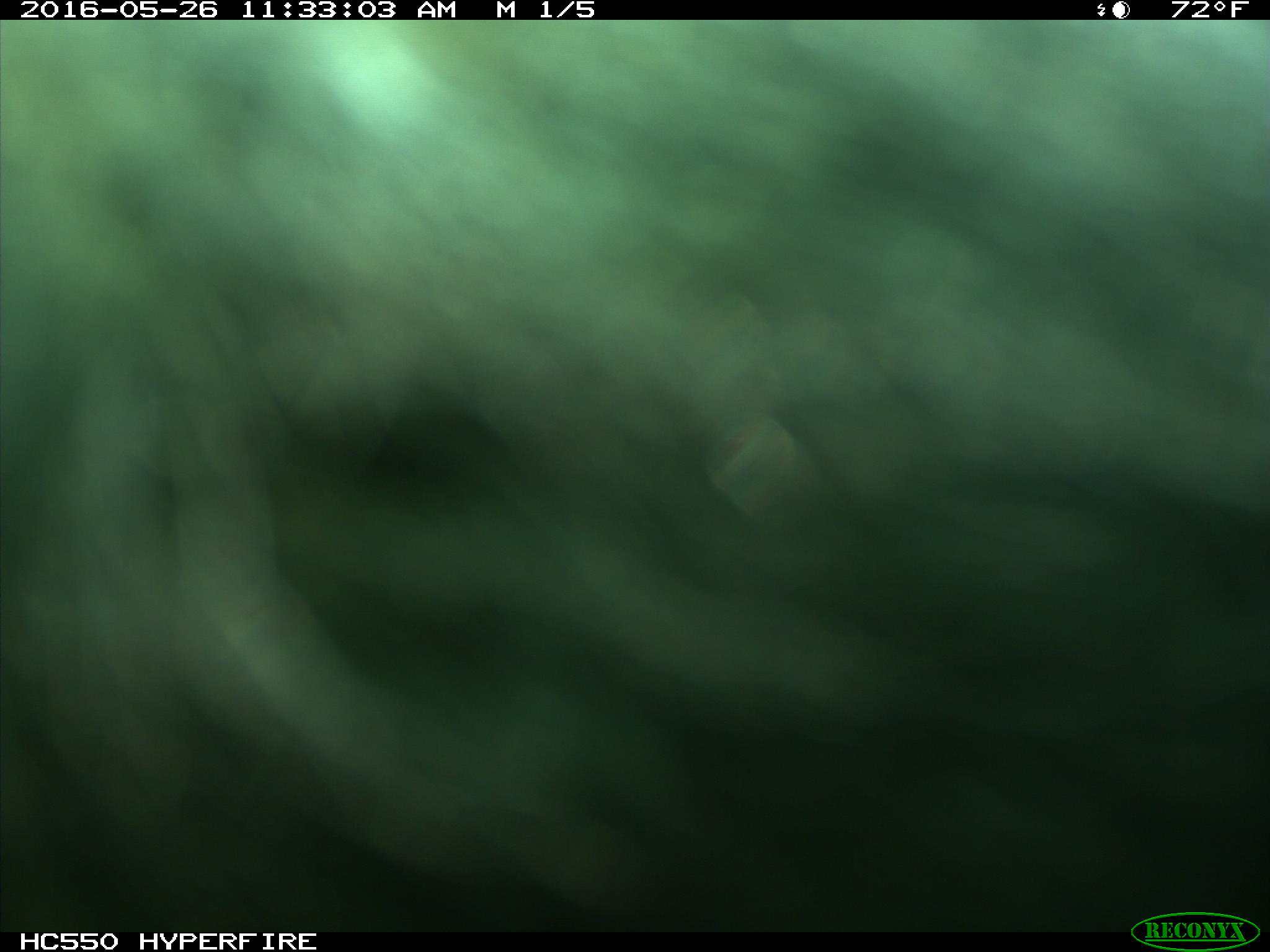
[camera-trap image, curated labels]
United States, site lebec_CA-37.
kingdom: Animalia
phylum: Chordata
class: Mammalia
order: Artiodactyla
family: Bovidae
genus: Bos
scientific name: Bos taurus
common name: domestic cow